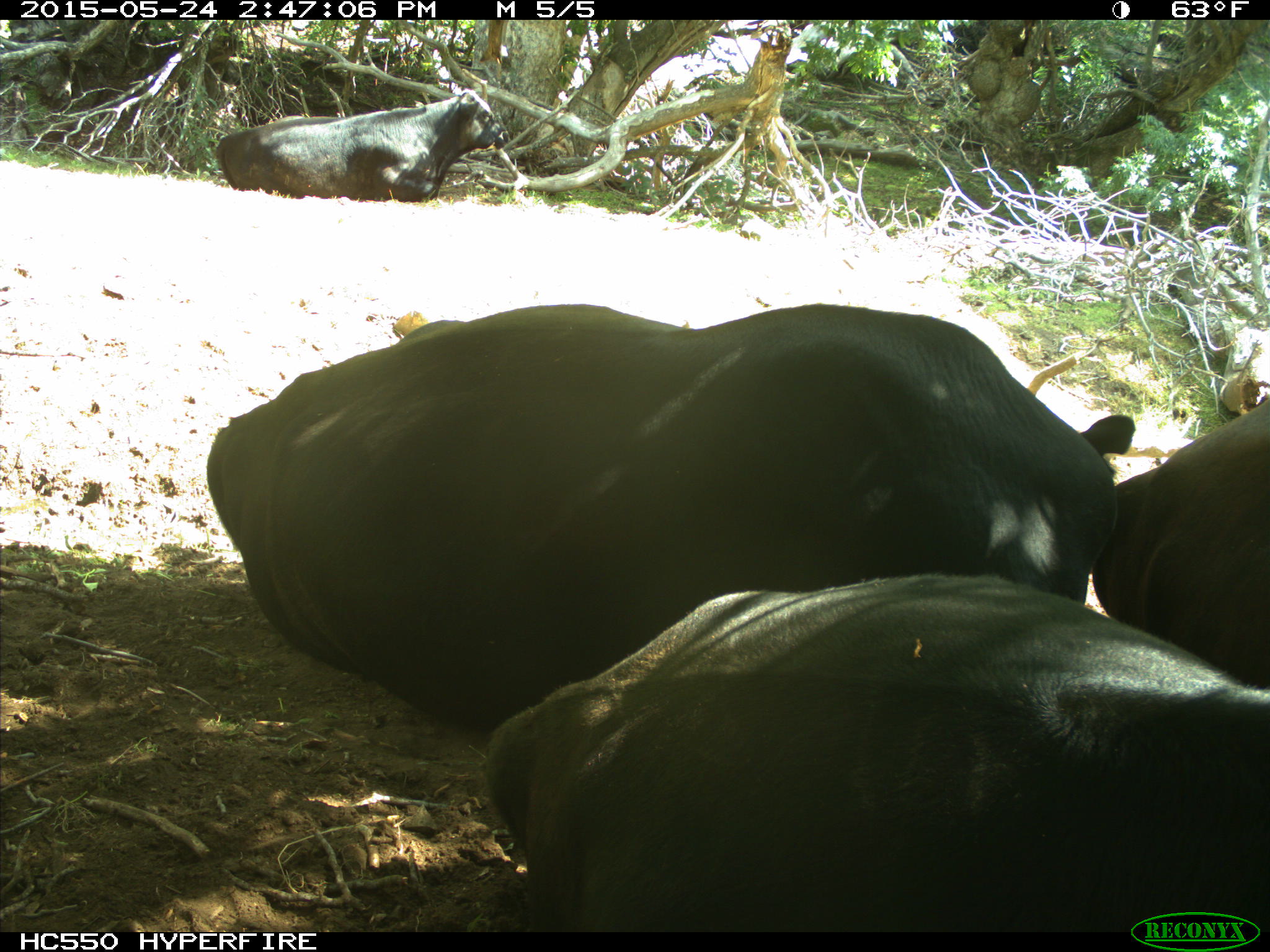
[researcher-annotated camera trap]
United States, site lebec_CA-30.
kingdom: Animalia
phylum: Chordata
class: Mammalia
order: Artiodactyla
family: Bovidae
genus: Bos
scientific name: Bos taurus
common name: domestic cow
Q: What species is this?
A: Bos taurus (domestic cow).